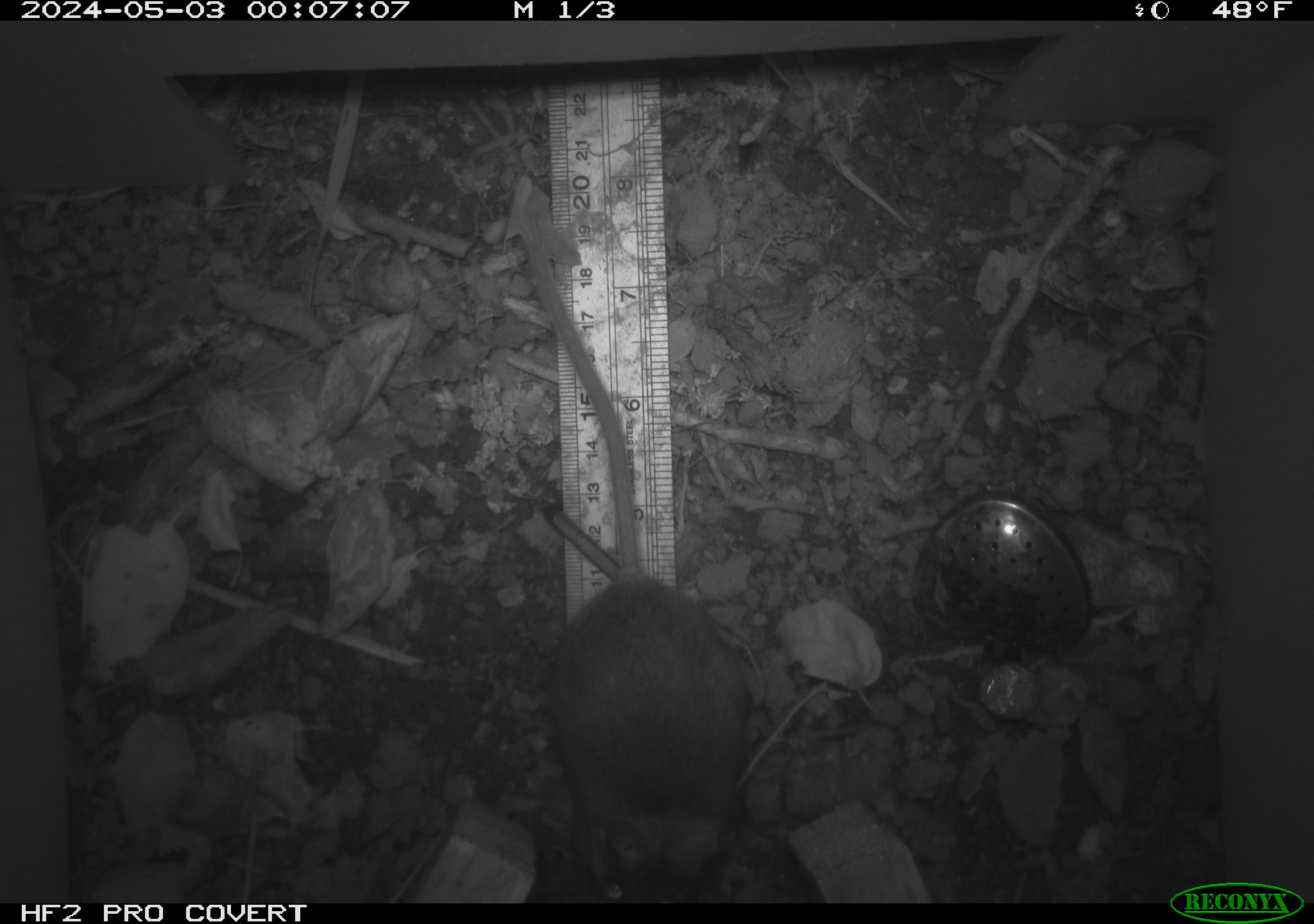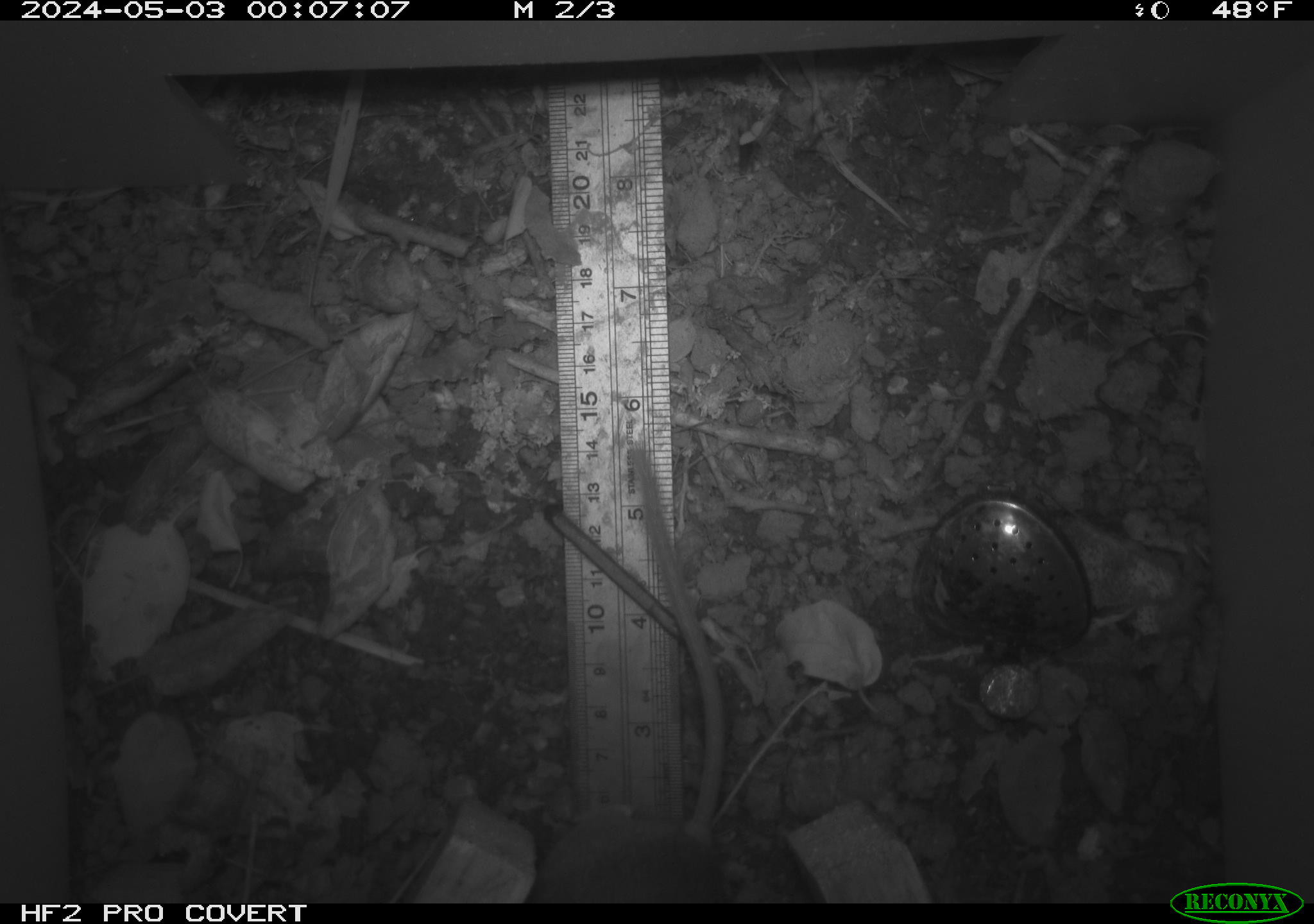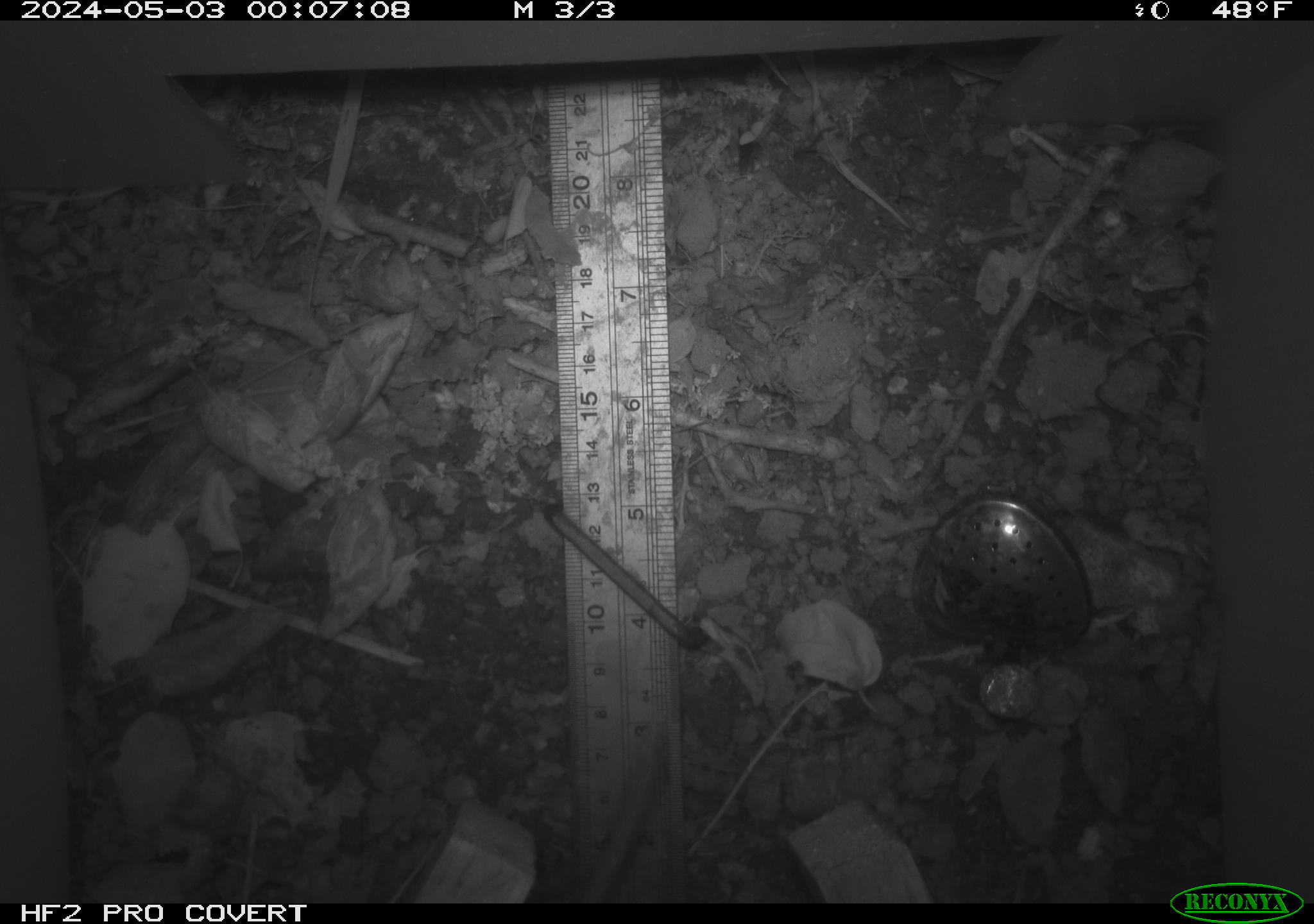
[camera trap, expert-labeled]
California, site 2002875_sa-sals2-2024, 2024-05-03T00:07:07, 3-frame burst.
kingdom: Animalia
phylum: Chordata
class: Mammalia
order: Rodentia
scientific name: Rodentia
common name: rodent